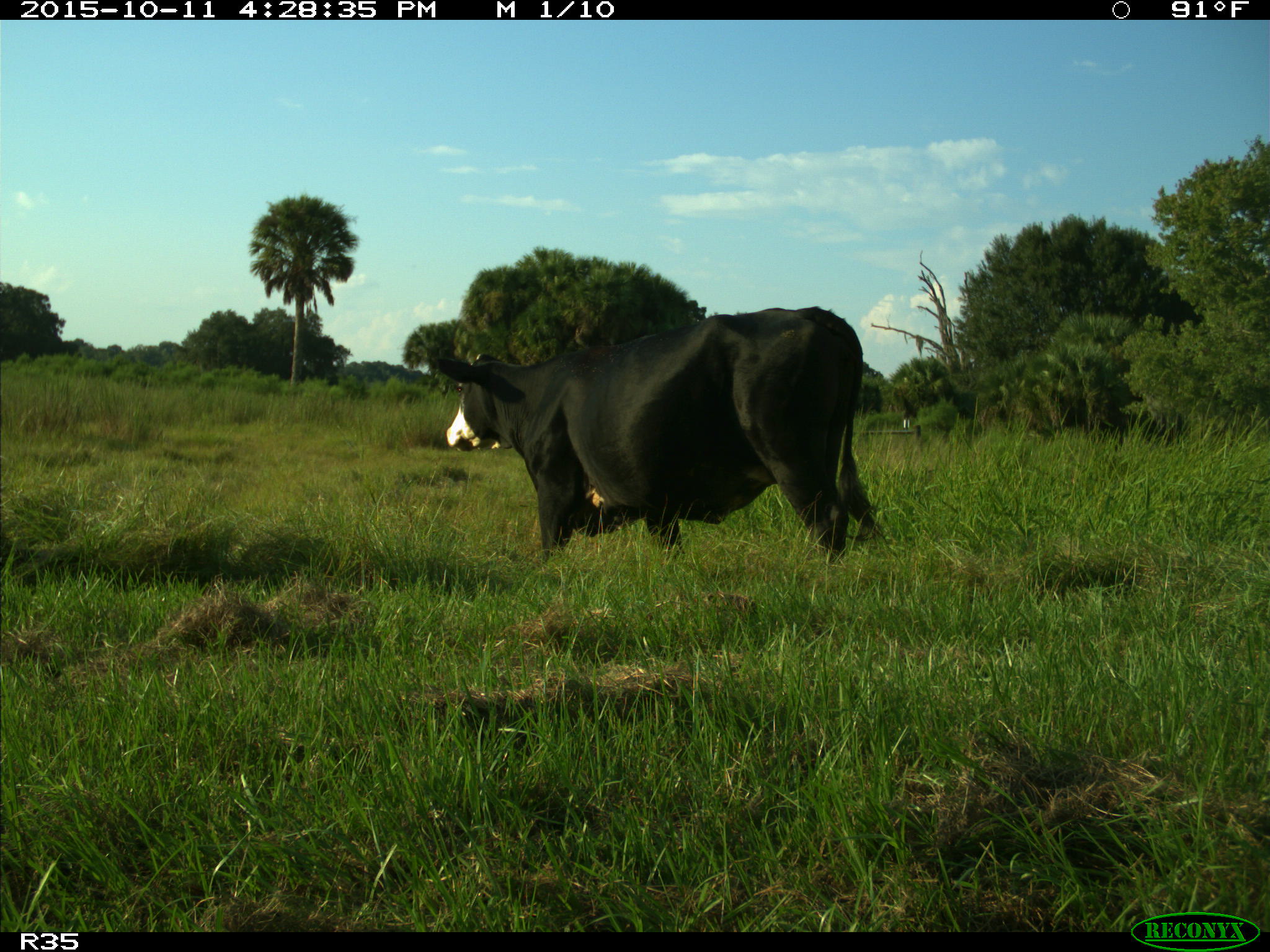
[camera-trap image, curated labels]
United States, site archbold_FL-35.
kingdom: Animalia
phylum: Chordata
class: Mammalia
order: Artiodactyla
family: Bovidae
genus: Bos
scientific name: Bos taurus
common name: domestic cow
Bos taurus (domestic cow).